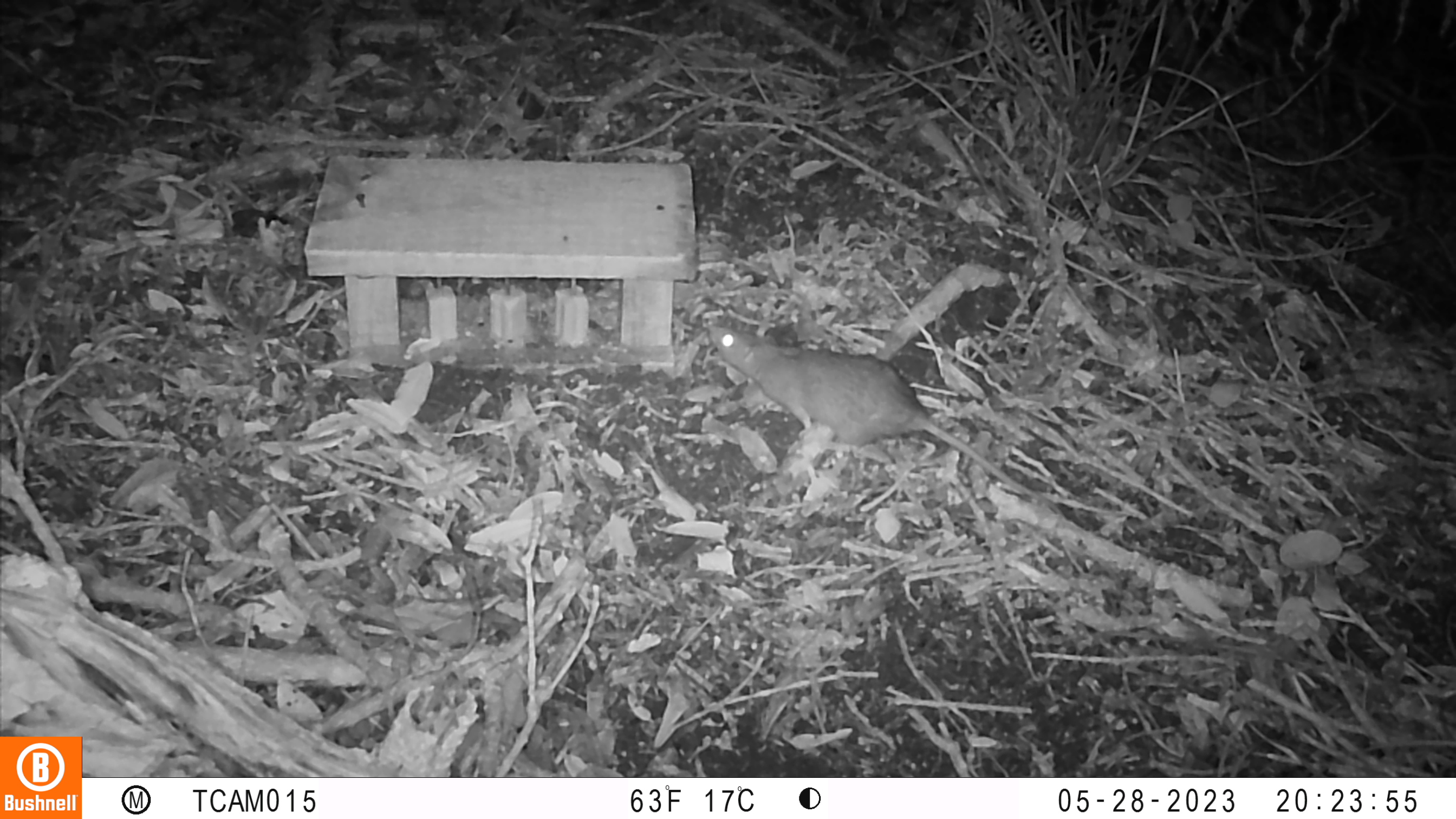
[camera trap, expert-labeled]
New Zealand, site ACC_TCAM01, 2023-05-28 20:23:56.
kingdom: Animalia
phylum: Chordata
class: Mammalia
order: Rodentia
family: Muridae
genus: Rattus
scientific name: Rattus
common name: rat